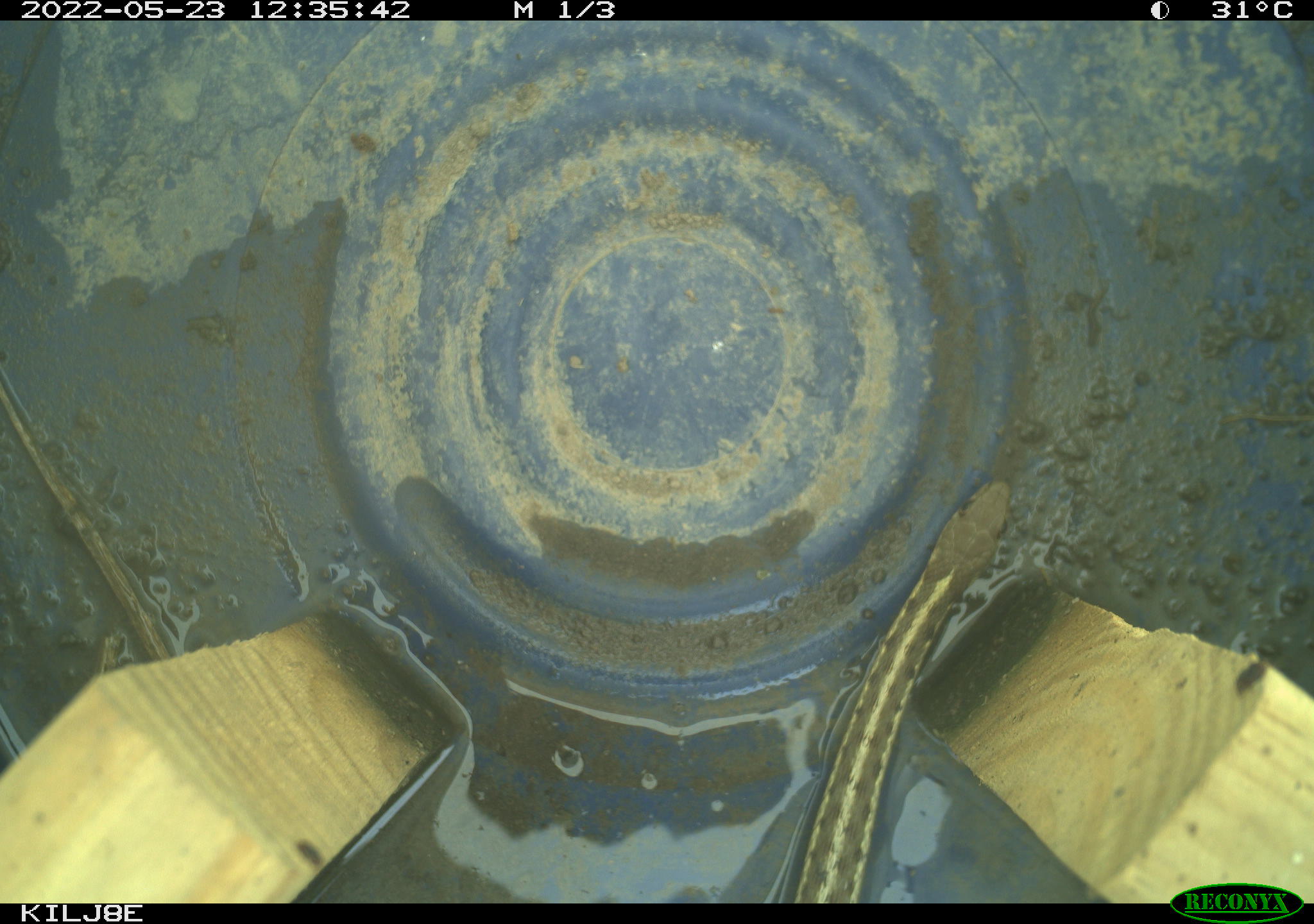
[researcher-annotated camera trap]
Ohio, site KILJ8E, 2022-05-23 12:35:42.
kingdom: Animalia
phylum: Chordata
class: Reptilia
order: Squamata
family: Colubridae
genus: Thamnophis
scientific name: Thamnophis sirtalis sirtalis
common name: eastern gartersnake